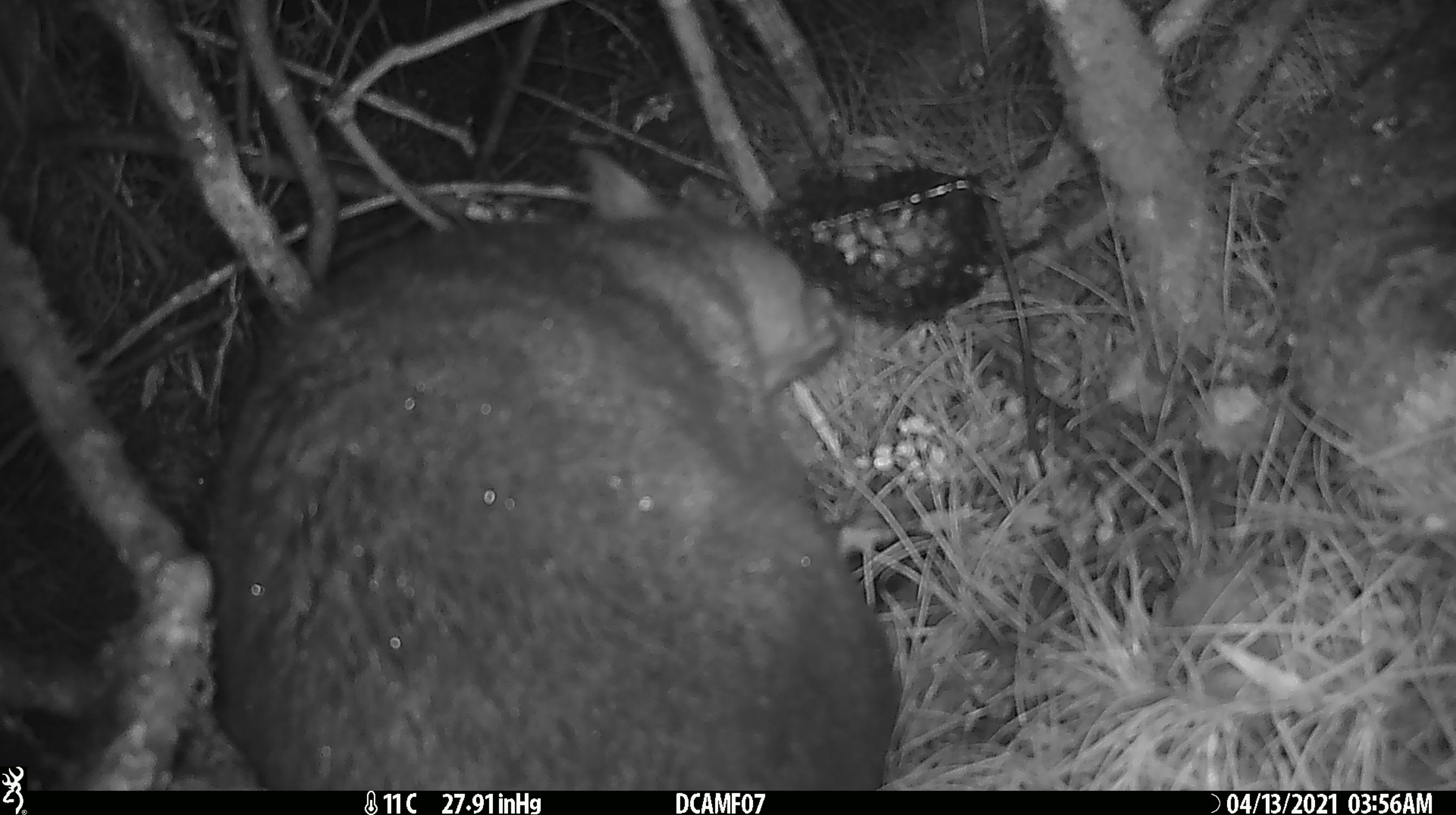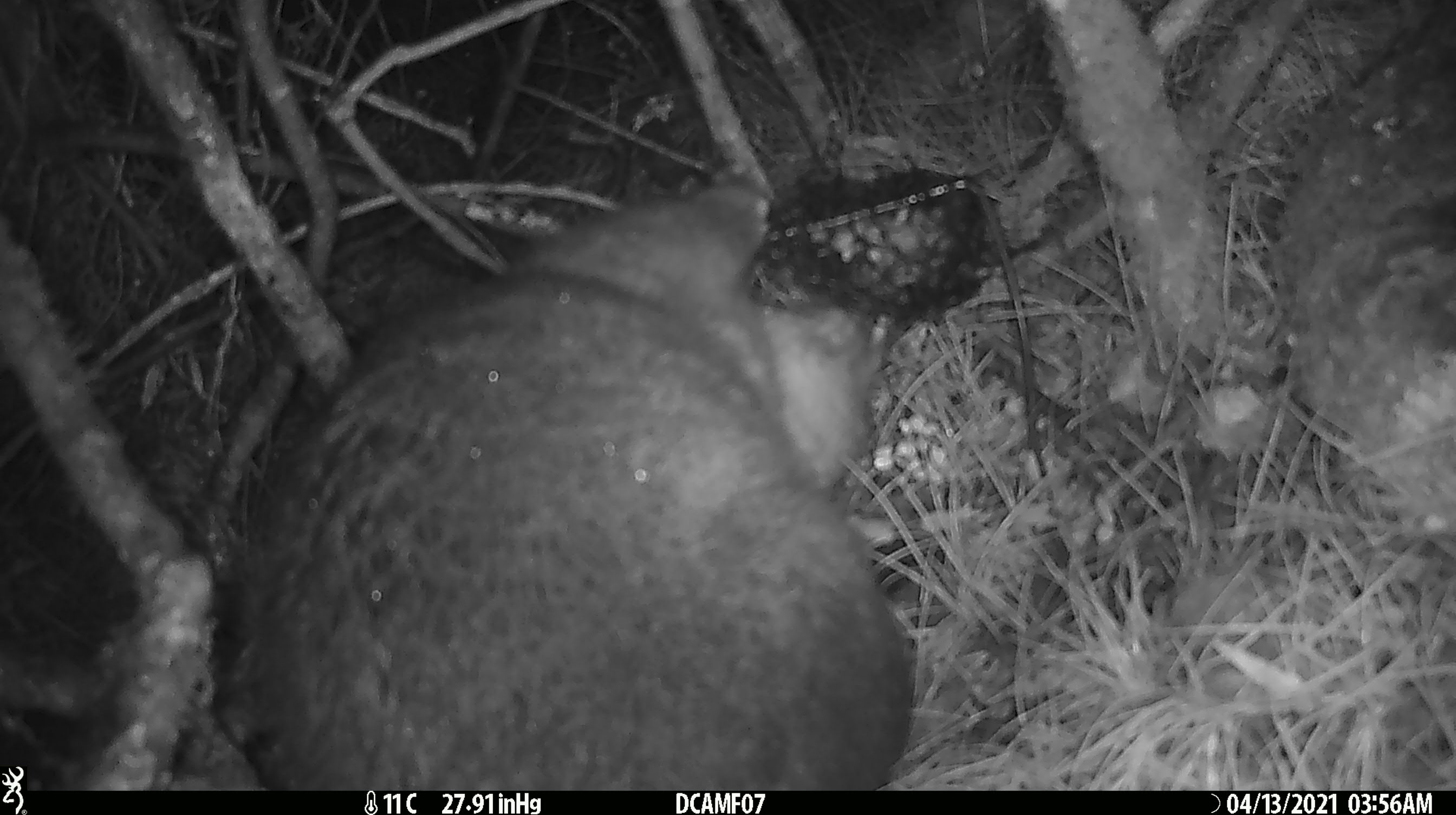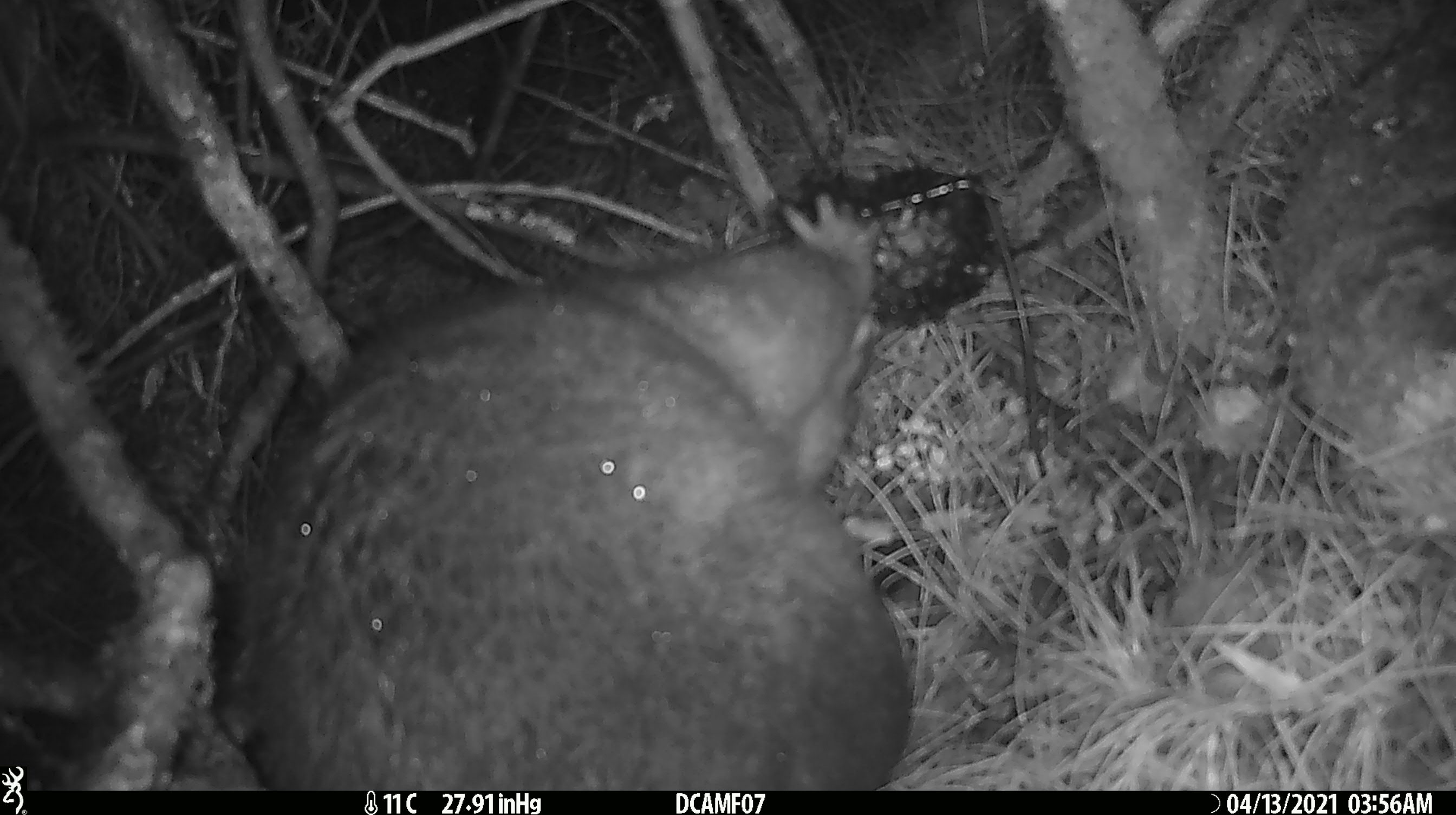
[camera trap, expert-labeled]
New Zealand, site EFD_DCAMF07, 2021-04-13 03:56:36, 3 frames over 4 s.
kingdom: Animalia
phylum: Chordata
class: Mammalia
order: Diprotodontia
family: Phalangeridae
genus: Trichosurus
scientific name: Trichosurus vulpecula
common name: common brushtail possum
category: possum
Possum (common brushtail possum) (Trichosurus vulpecula).